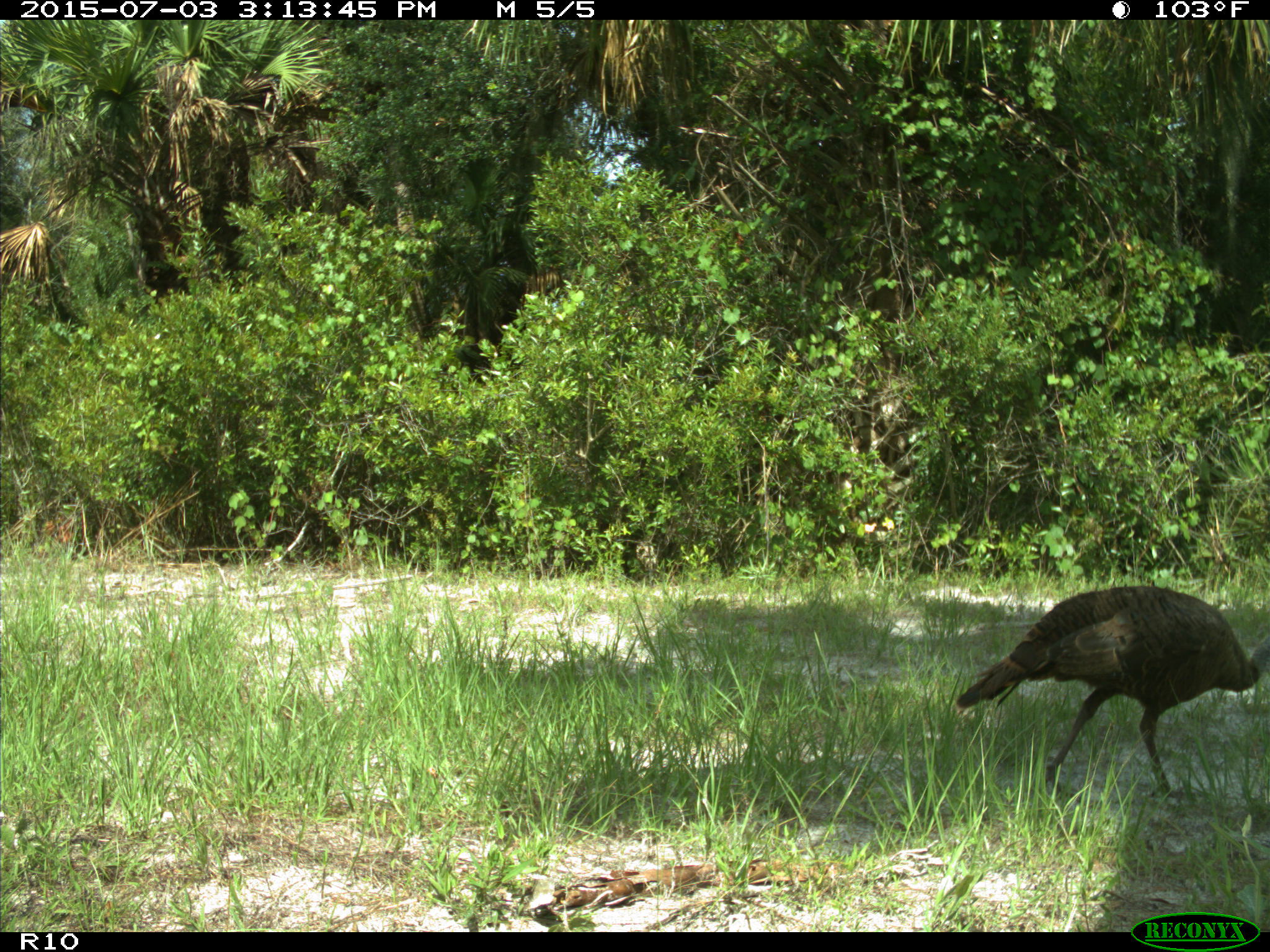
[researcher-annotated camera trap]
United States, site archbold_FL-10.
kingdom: Animalia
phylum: Chordata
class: Aves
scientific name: Aves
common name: birds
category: unidentified bird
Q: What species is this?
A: Unidentified bird (birds) (Aves).